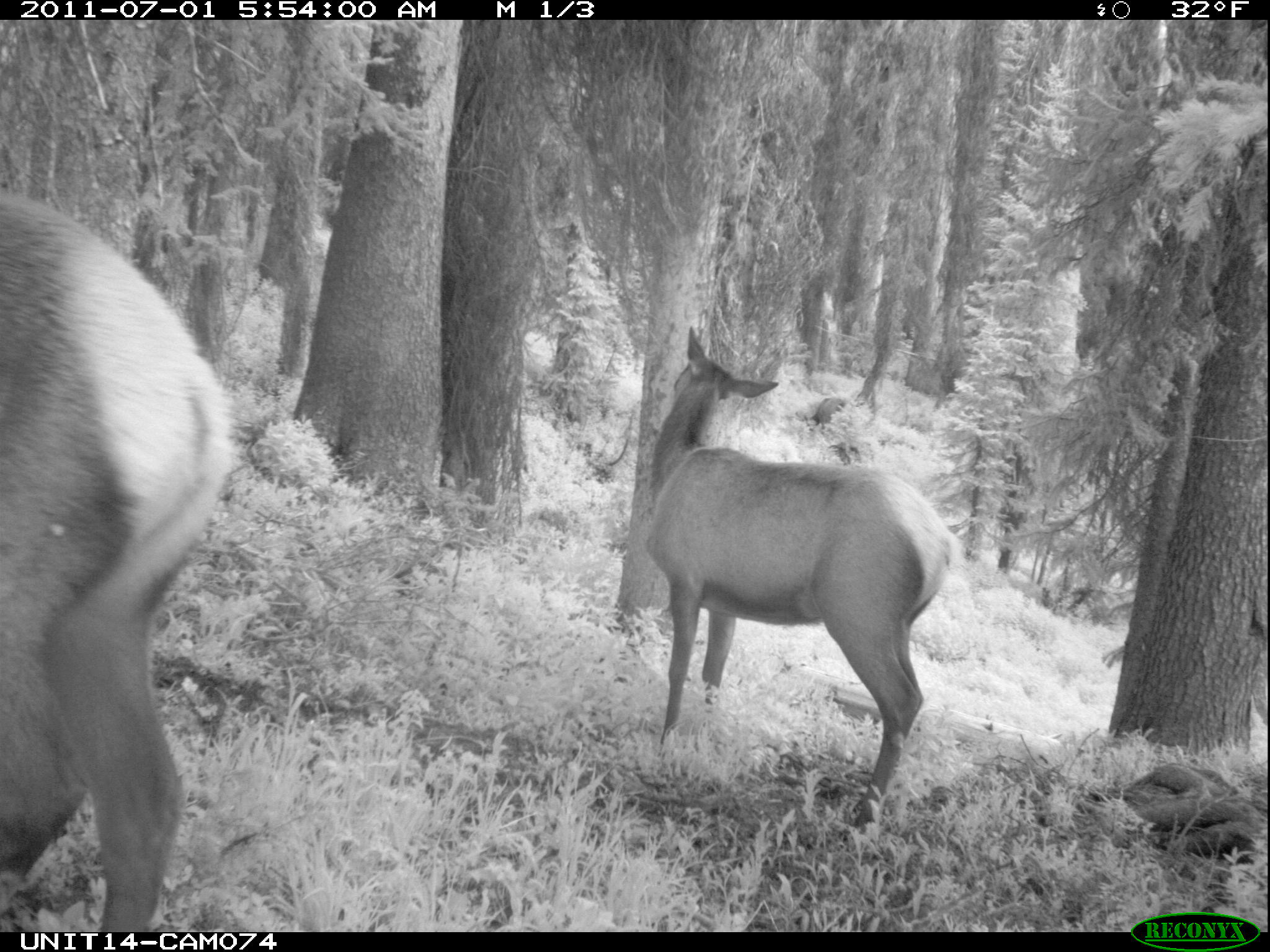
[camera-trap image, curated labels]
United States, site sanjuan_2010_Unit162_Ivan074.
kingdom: Animalia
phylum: Chordata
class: Mammalia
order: Artiodactyla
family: Cervidae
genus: Cervus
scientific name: Cervus elaphus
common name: red deer